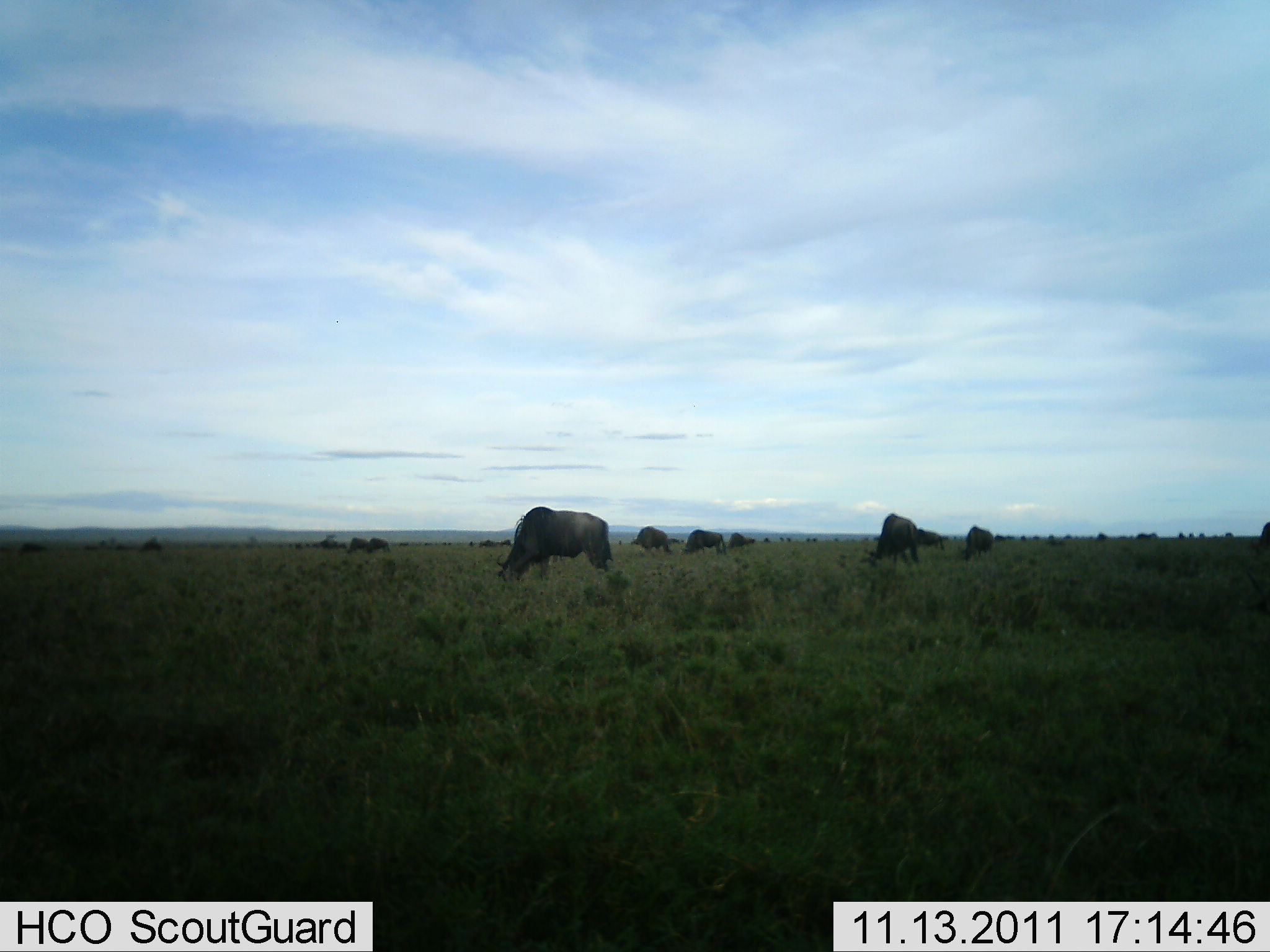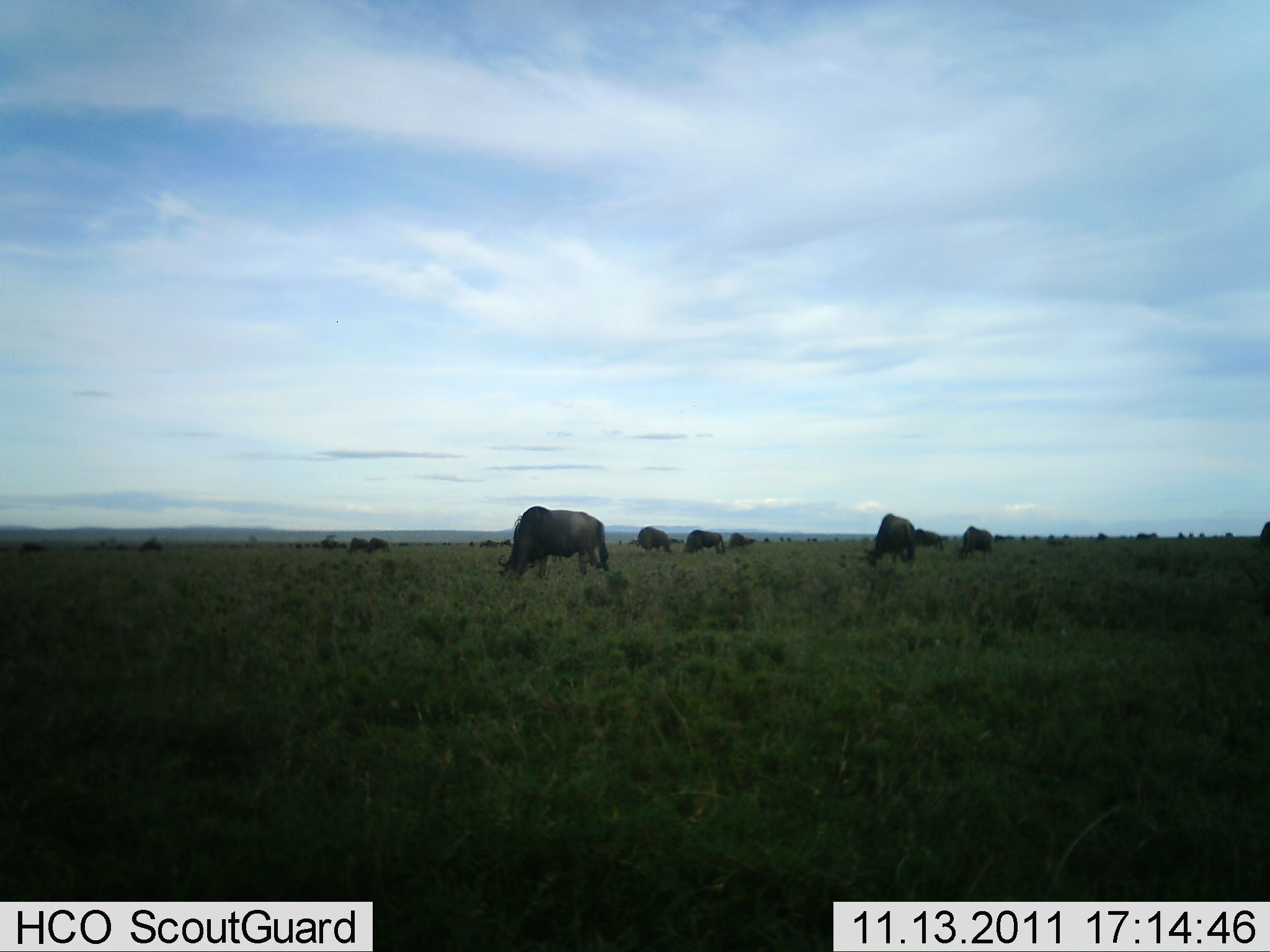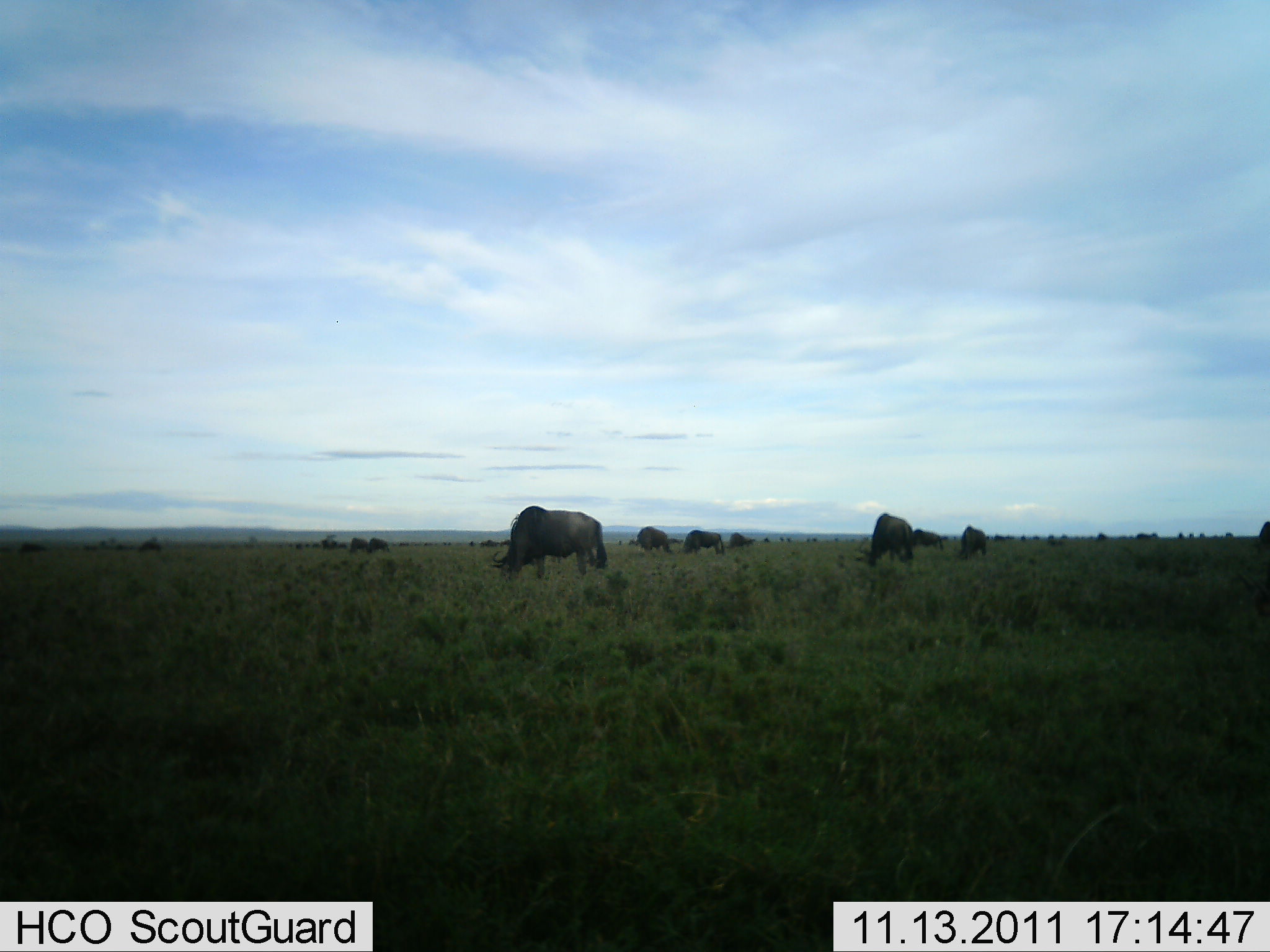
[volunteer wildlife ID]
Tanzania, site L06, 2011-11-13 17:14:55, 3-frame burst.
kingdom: Animalia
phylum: Chordata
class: Mammalia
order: Artiodactyla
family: Bovidae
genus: Connochaetes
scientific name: Connochaetes taurinus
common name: blue wildebeest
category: wildebeest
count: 11-50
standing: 18%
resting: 0%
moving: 9%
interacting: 0%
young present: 0%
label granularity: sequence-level